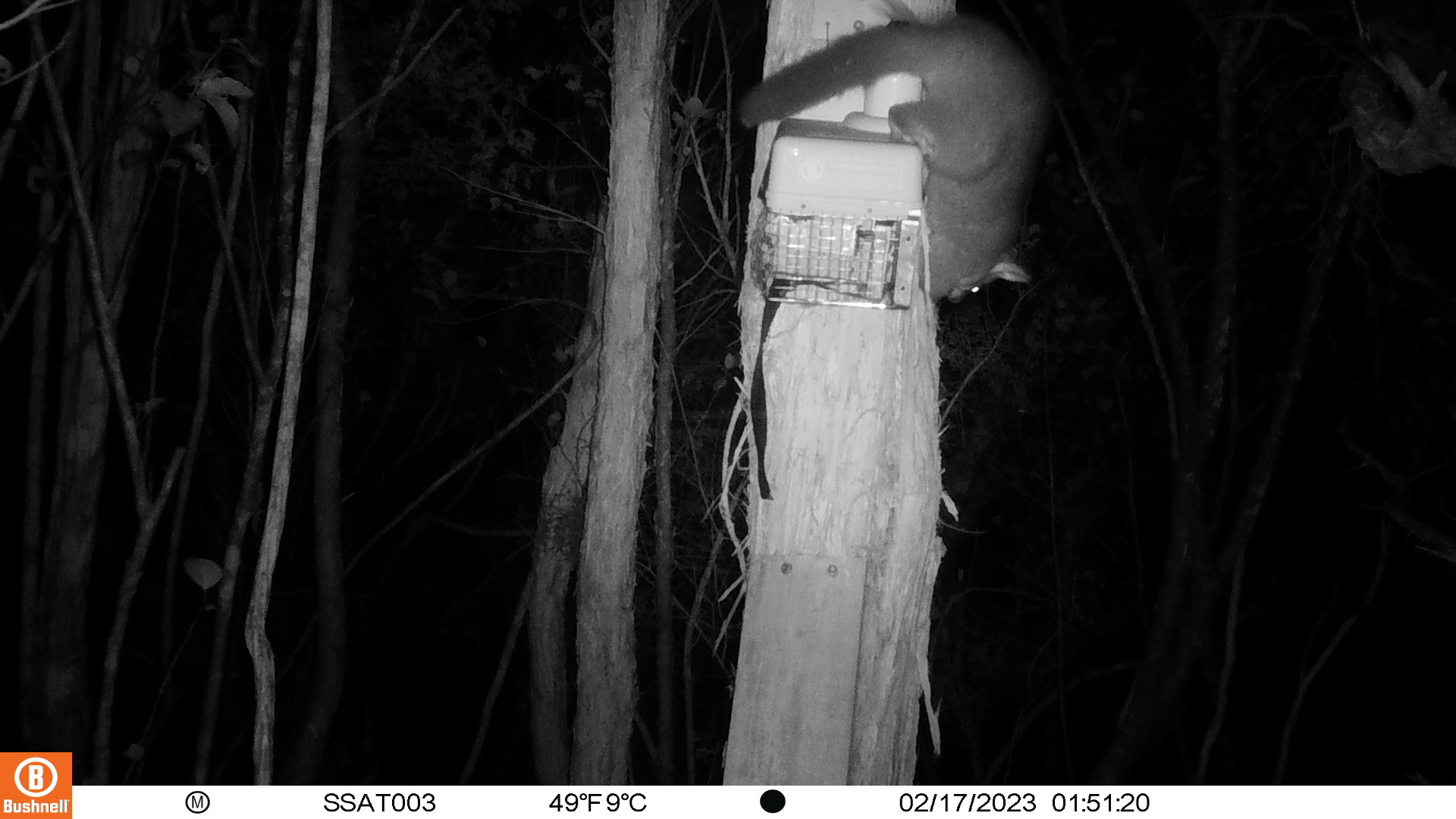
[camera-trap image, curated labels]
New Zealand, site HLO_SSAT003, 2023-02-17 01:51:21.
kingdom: Animalia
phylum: Chordata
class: Mammalia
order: Diprotodontia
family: Phalangeridae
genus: Trichosurus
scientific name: Trichosurus vulpecula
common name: common brushtail possum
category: possum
Possum (common brushtail possum) (Trichosurus vulpecula).